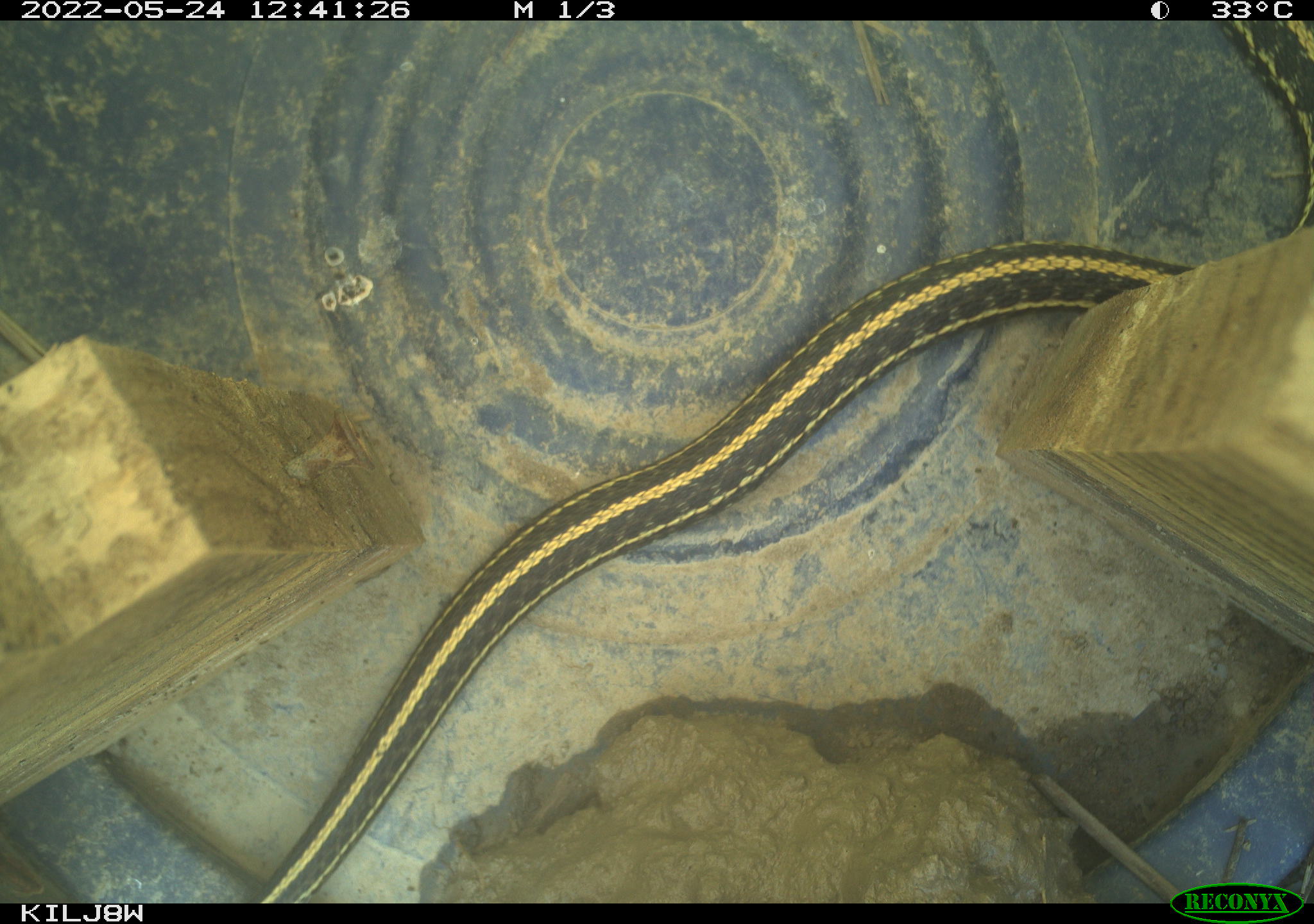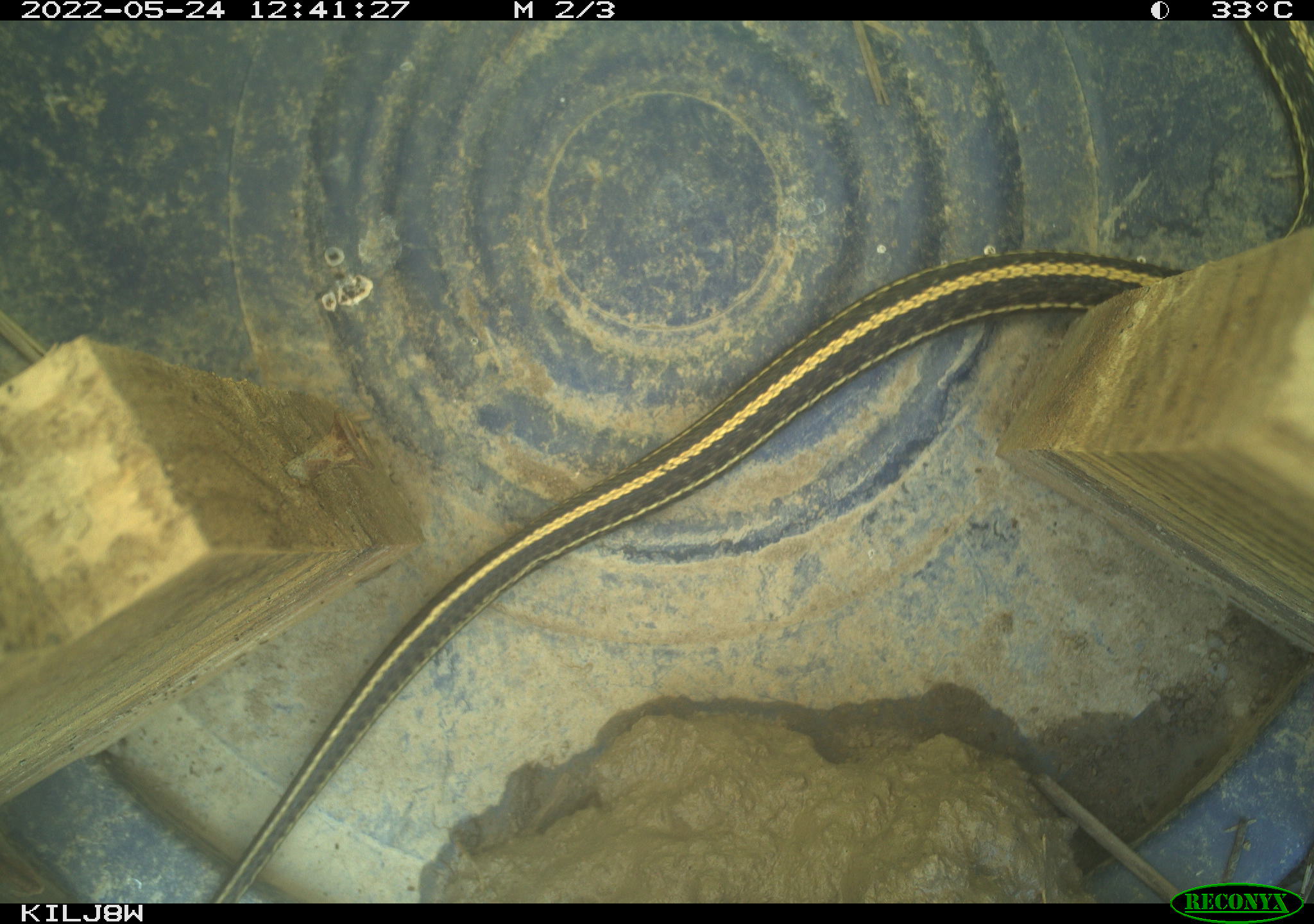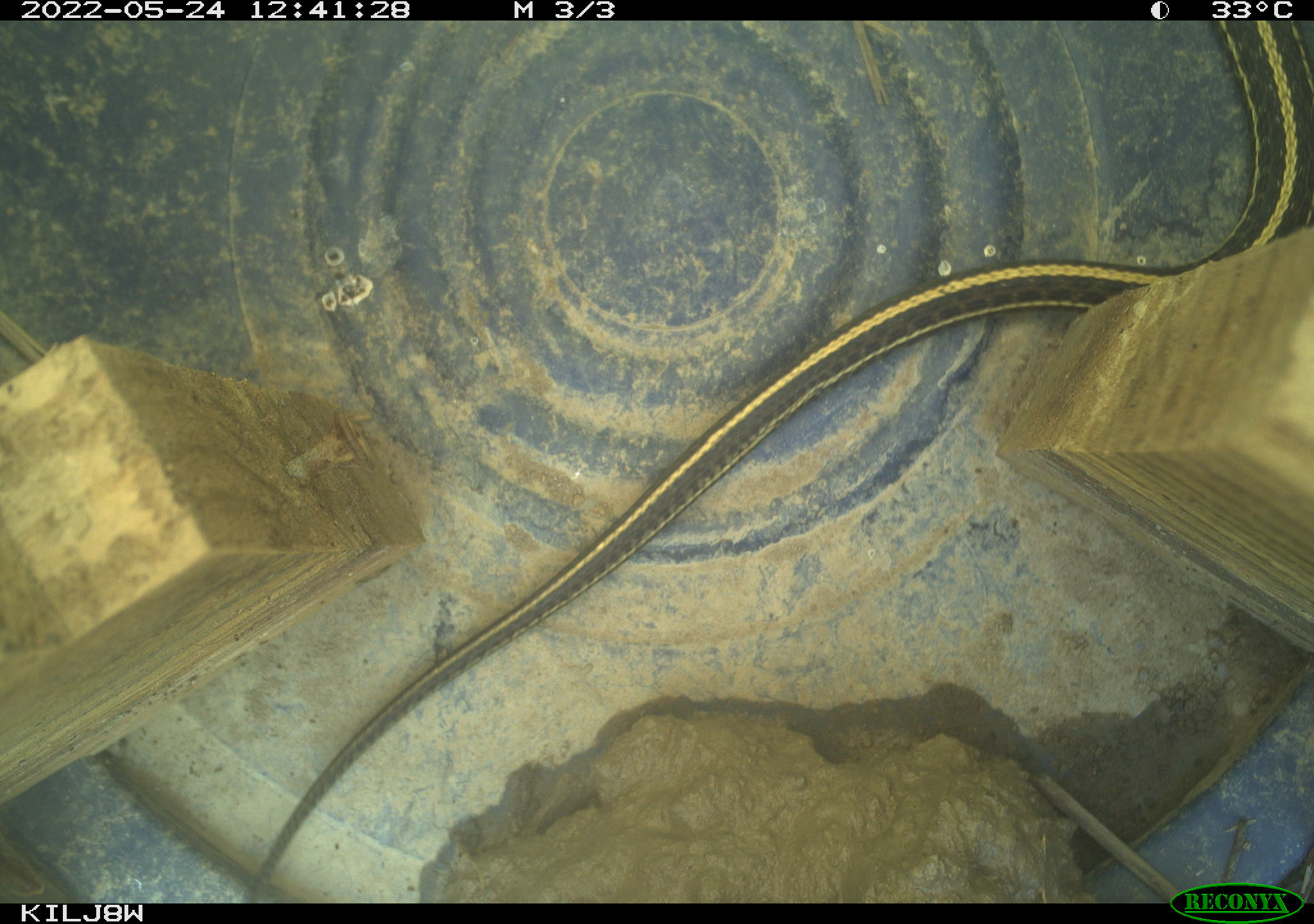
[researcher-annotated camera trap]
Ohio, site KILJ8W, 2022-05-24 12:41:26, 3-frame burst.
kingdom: Animalia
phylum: Chordata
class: Reptilia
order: Squamata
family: Colubridae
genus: Thamnophis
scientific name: Thamnophis radix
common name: plains gartersnake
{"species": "plains gartersnake (Thamnophis radix)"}